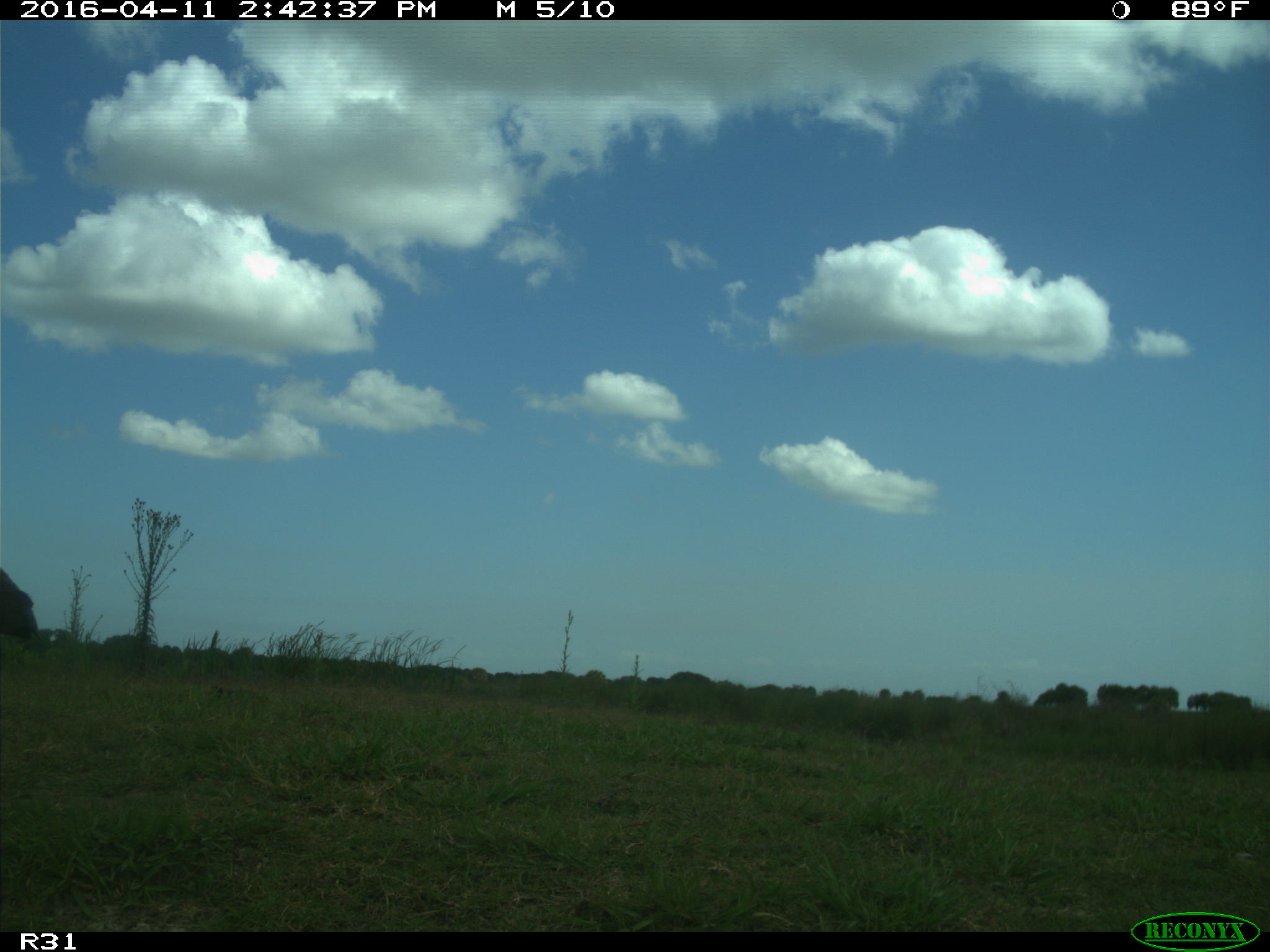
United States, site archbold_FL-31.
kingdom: Animalia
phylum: Chordata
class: Aves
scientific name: Aves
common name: birds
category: unidentified bird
Unidentified bird (birds) (Aves).